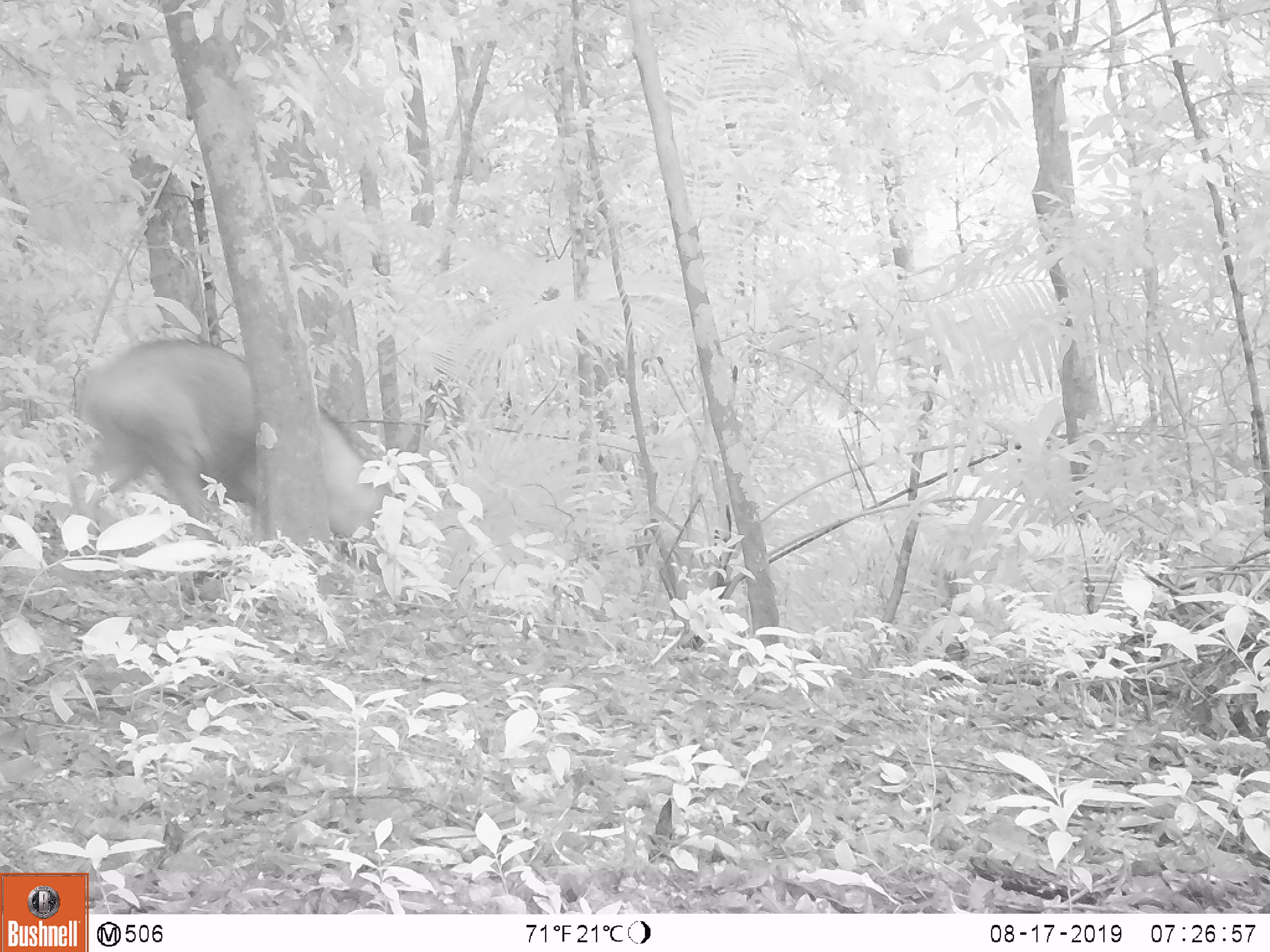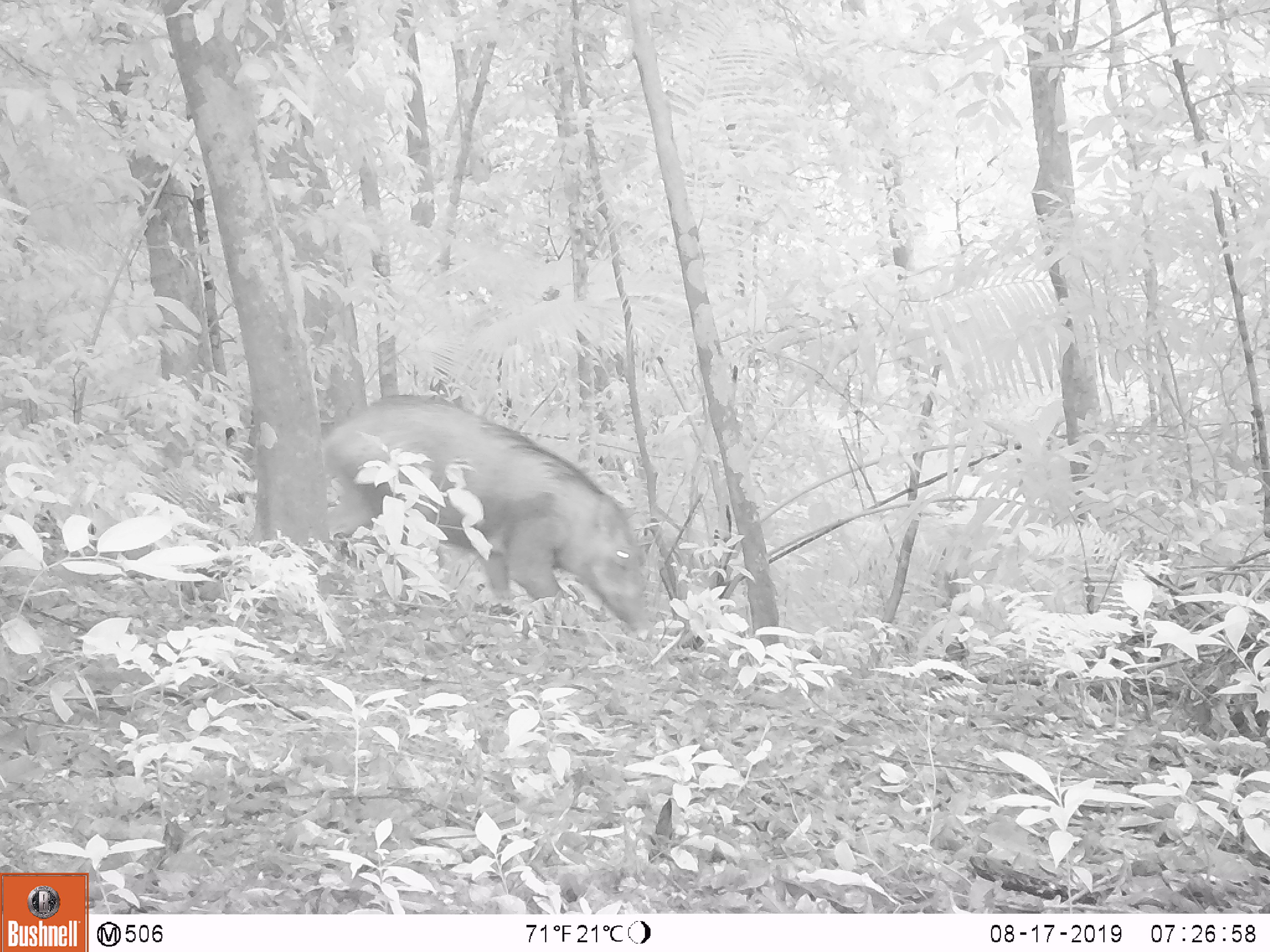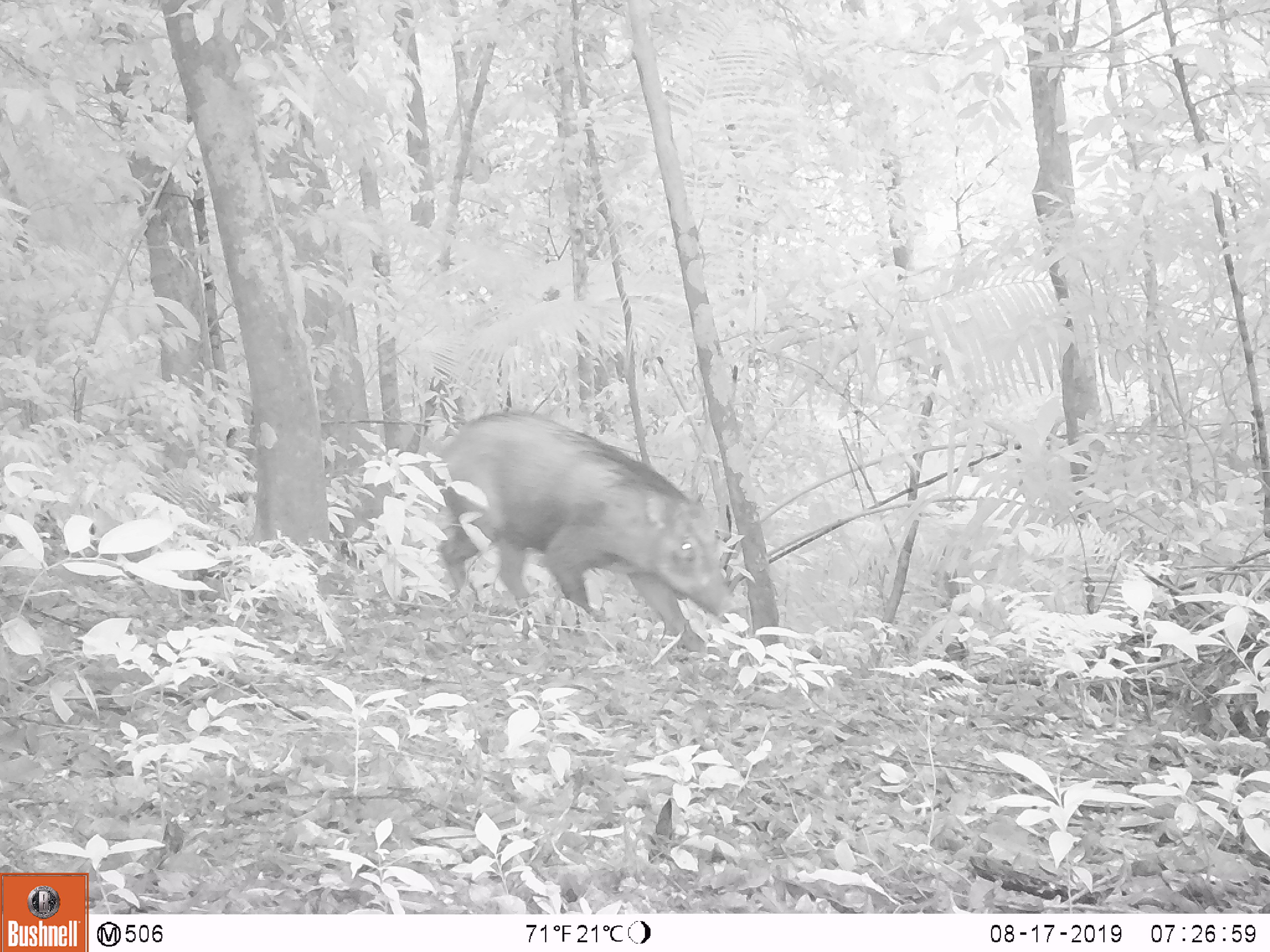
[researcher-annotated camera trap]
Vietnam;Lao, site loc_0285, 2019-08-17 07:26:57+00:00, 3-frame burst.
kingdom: Animalia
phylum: Chordata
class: Mammalia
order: Artiodactyla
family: Suidae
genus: Sus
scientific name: Sus scrofa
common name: eurasian wild pig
Eurasian wild pig (Sus scrofa). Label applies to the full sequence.